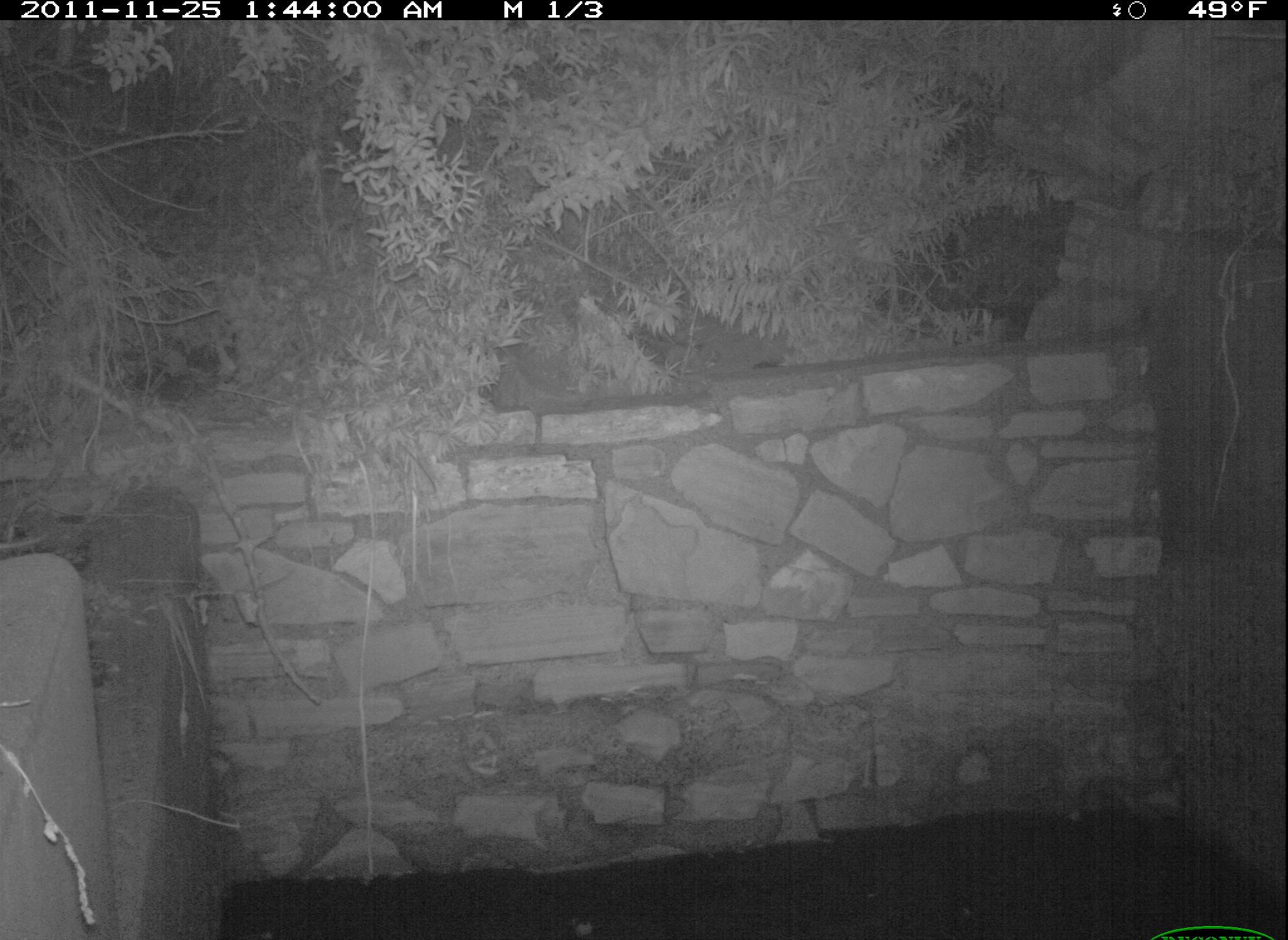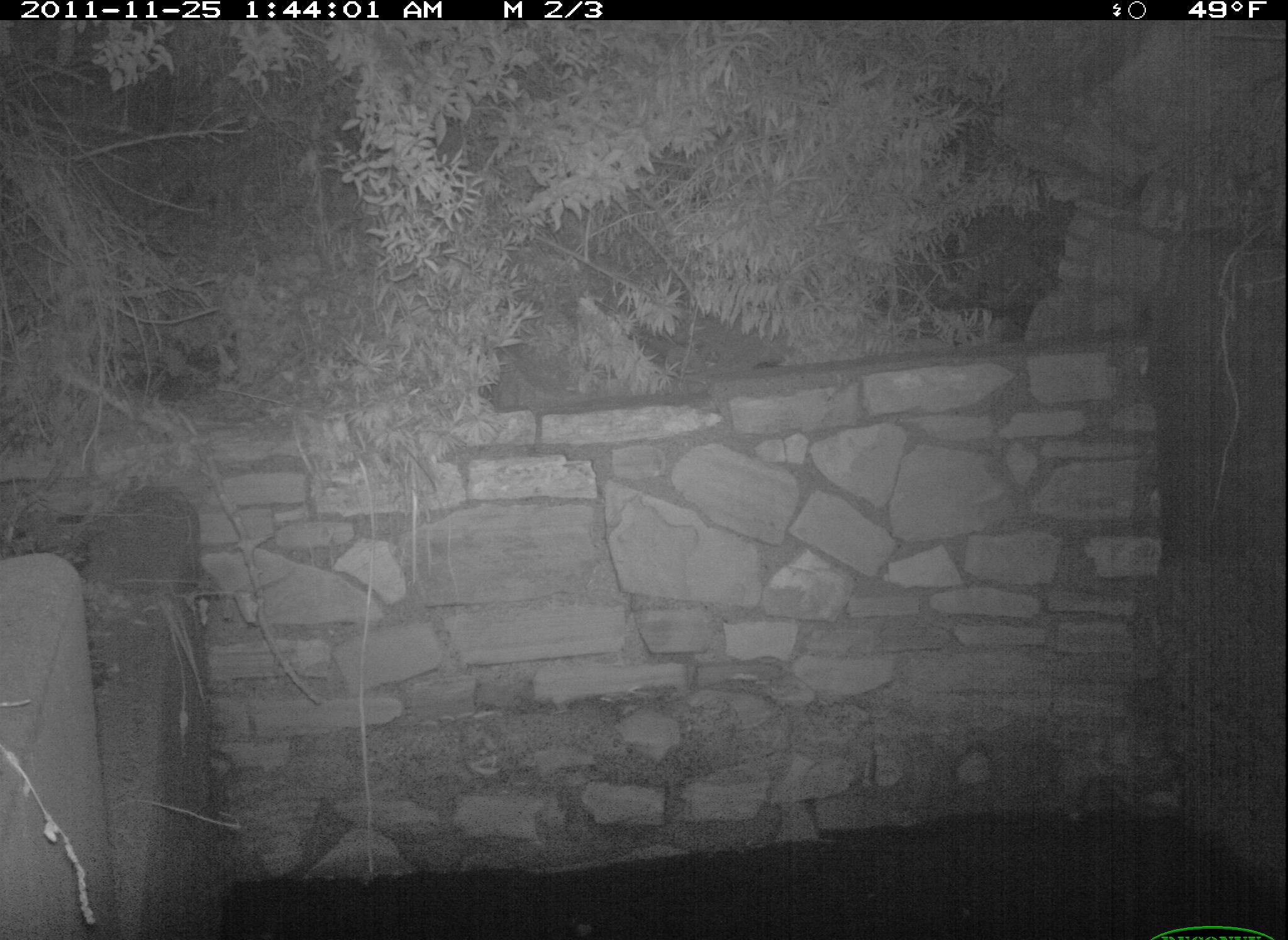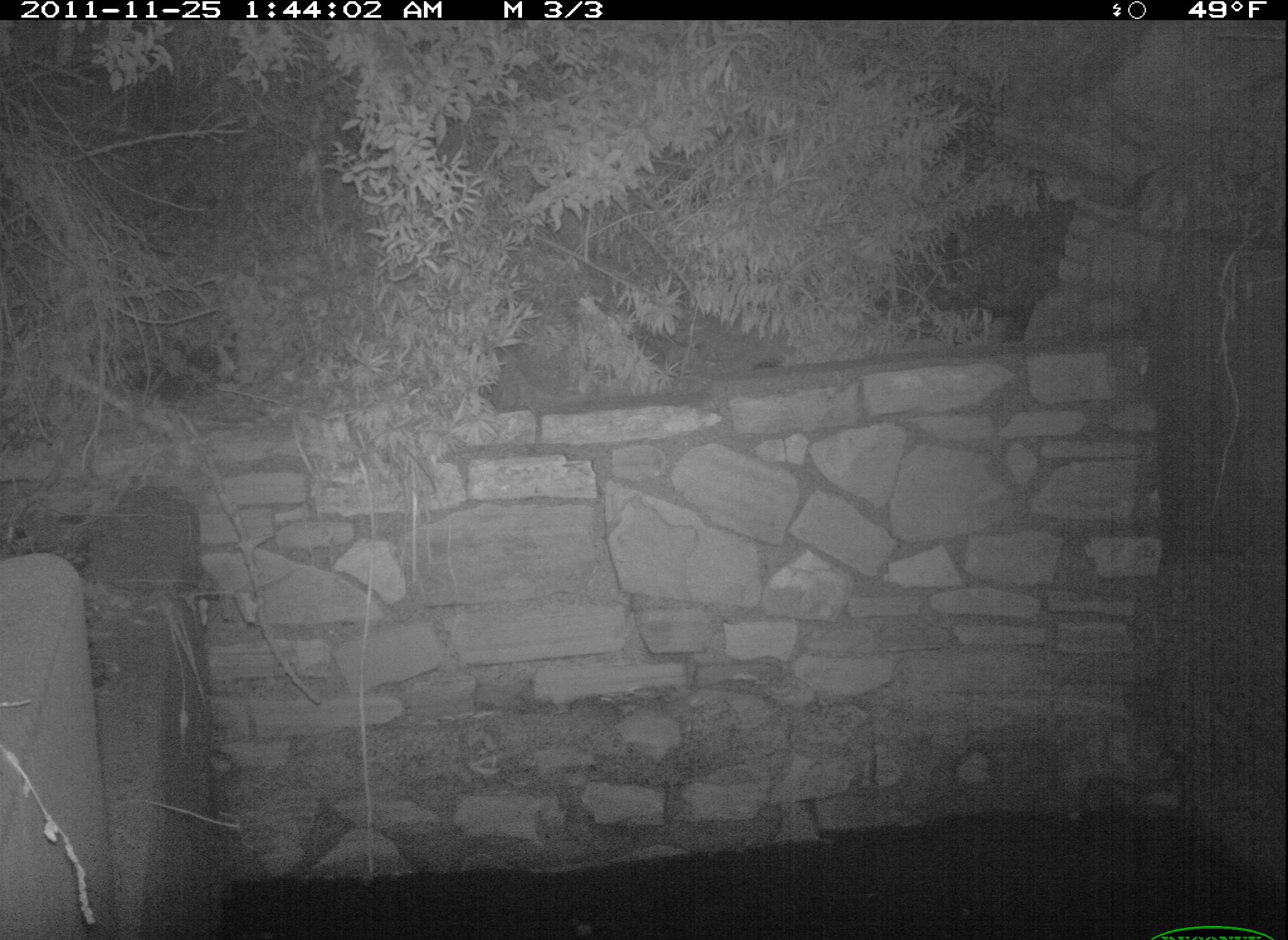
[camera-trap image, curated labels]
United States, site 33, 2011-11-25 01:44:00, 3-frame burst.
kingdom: Animalia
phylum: Chordata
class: Mammalia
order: Rodentia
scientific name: Rodentia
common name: rodent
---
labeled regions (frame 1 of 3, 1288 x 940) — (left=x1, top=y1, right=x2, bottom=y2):
rodent: (left=0, top=526, right=57, bottom=558)